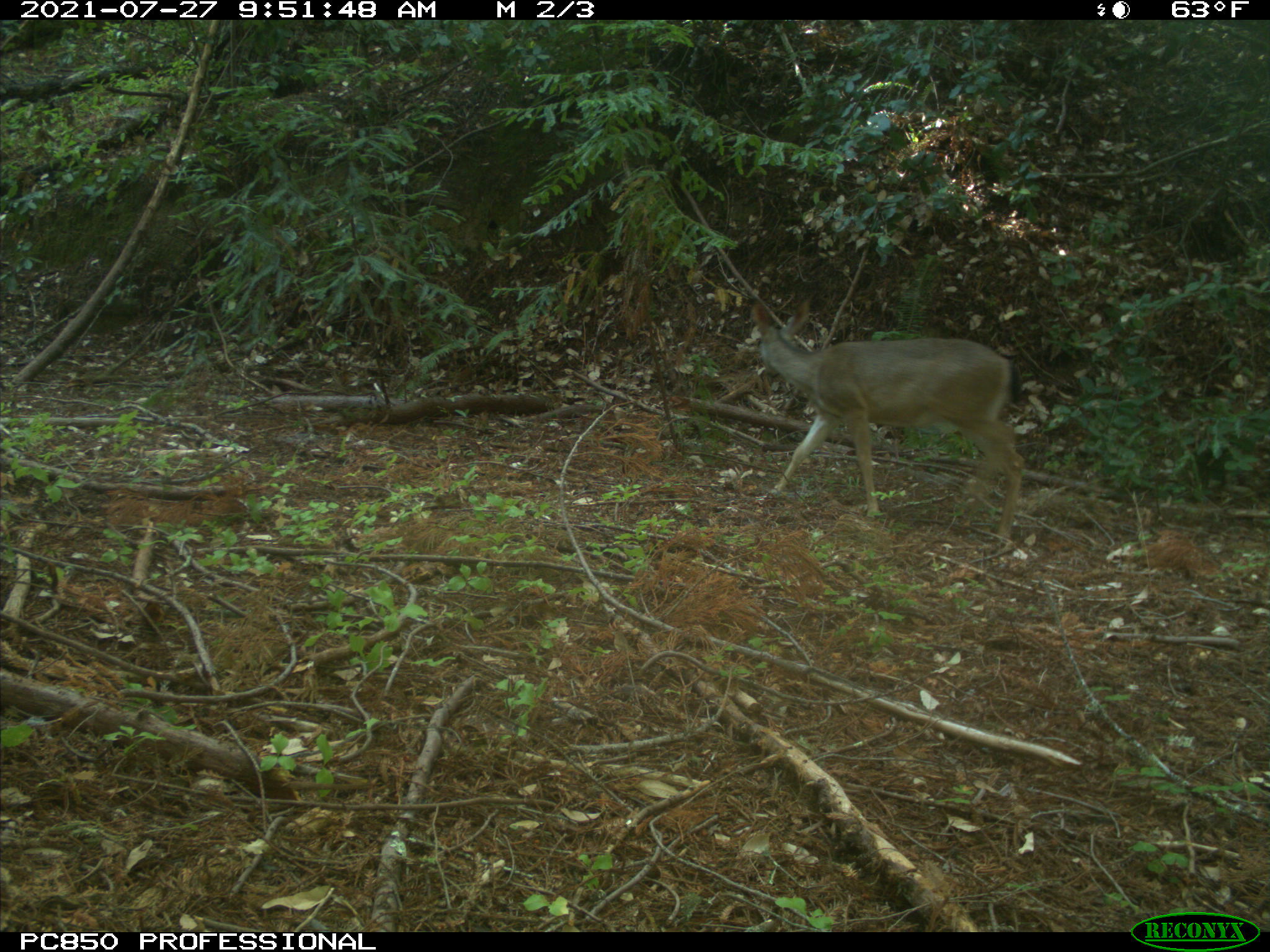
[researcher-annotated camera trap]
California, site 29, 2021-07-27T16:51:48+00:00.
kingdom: Animalia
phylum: Chordata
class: Mammalia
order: Artiodactyla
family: Cervidae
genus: Odocoileus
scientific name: Odocoileus hemionus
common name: mule deer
Mule deer (Odocoileus hemionus).